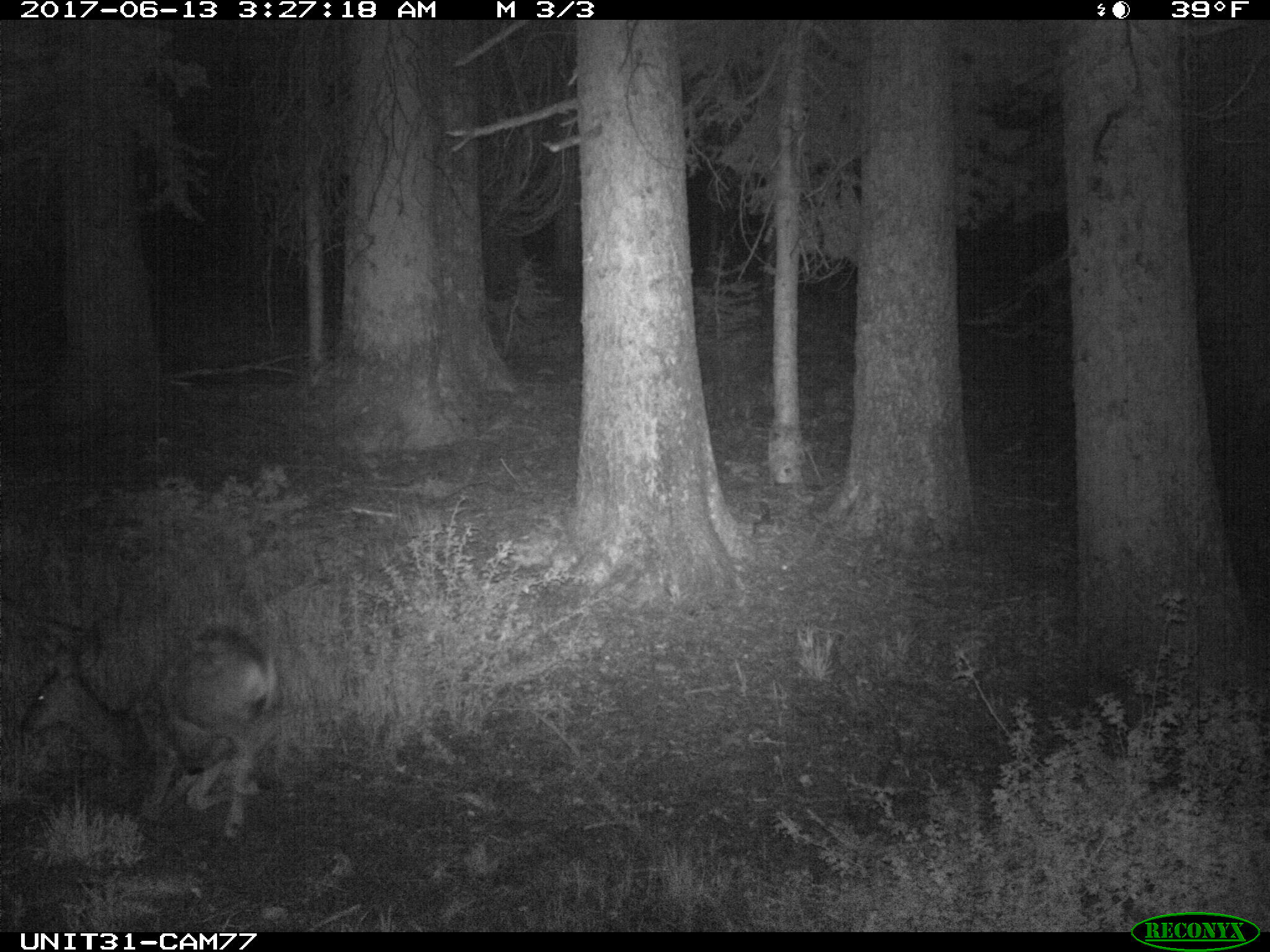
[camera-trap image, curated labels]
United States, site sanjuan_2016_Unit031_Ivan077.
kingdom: Animalia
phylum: Chordata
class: Mammalia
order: Artiodactyla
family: Cervidae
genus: Odocoileus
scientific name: Odocoileus hemionus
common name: mule deer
Odocoileus hemionus (mule deer).